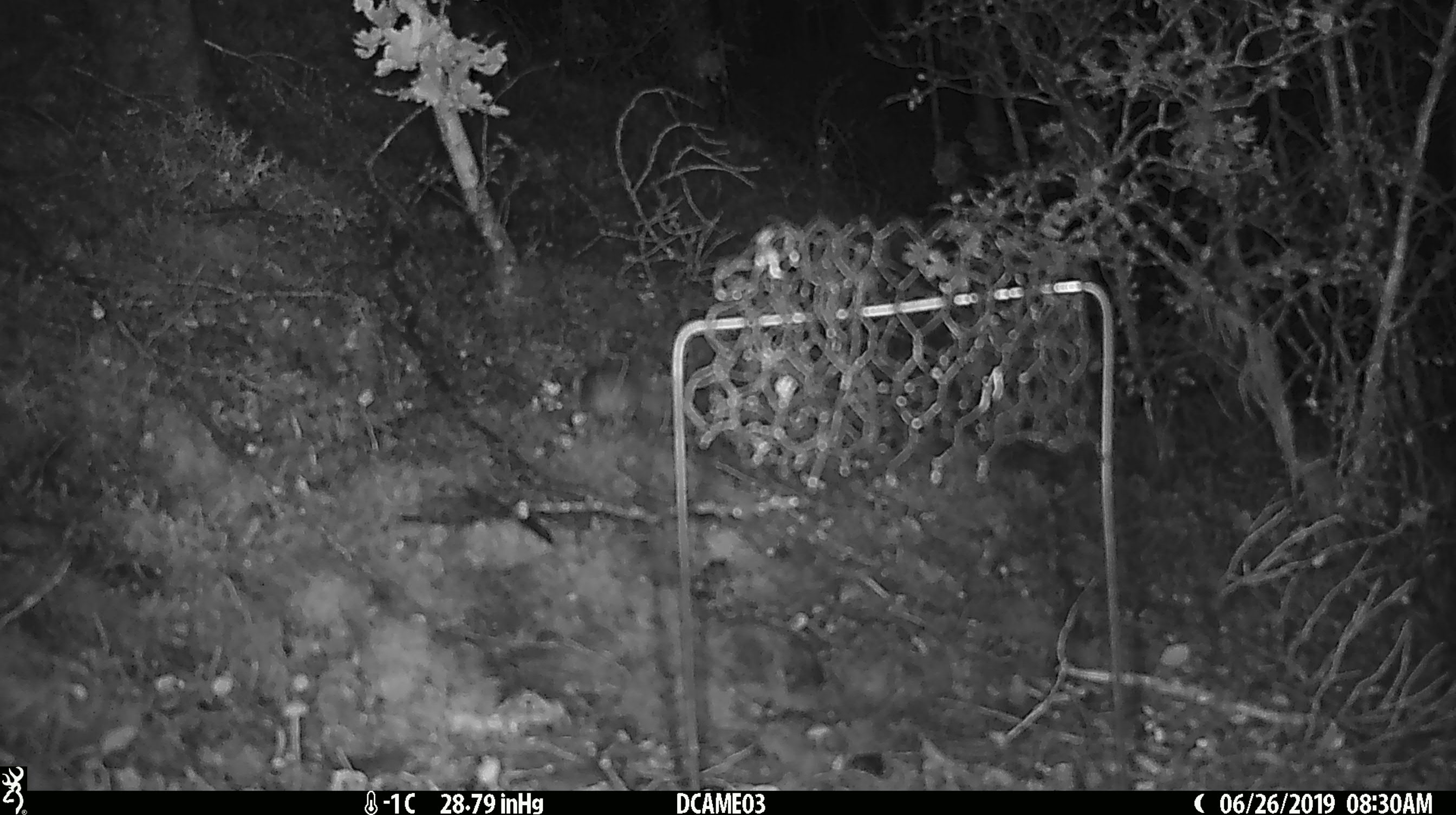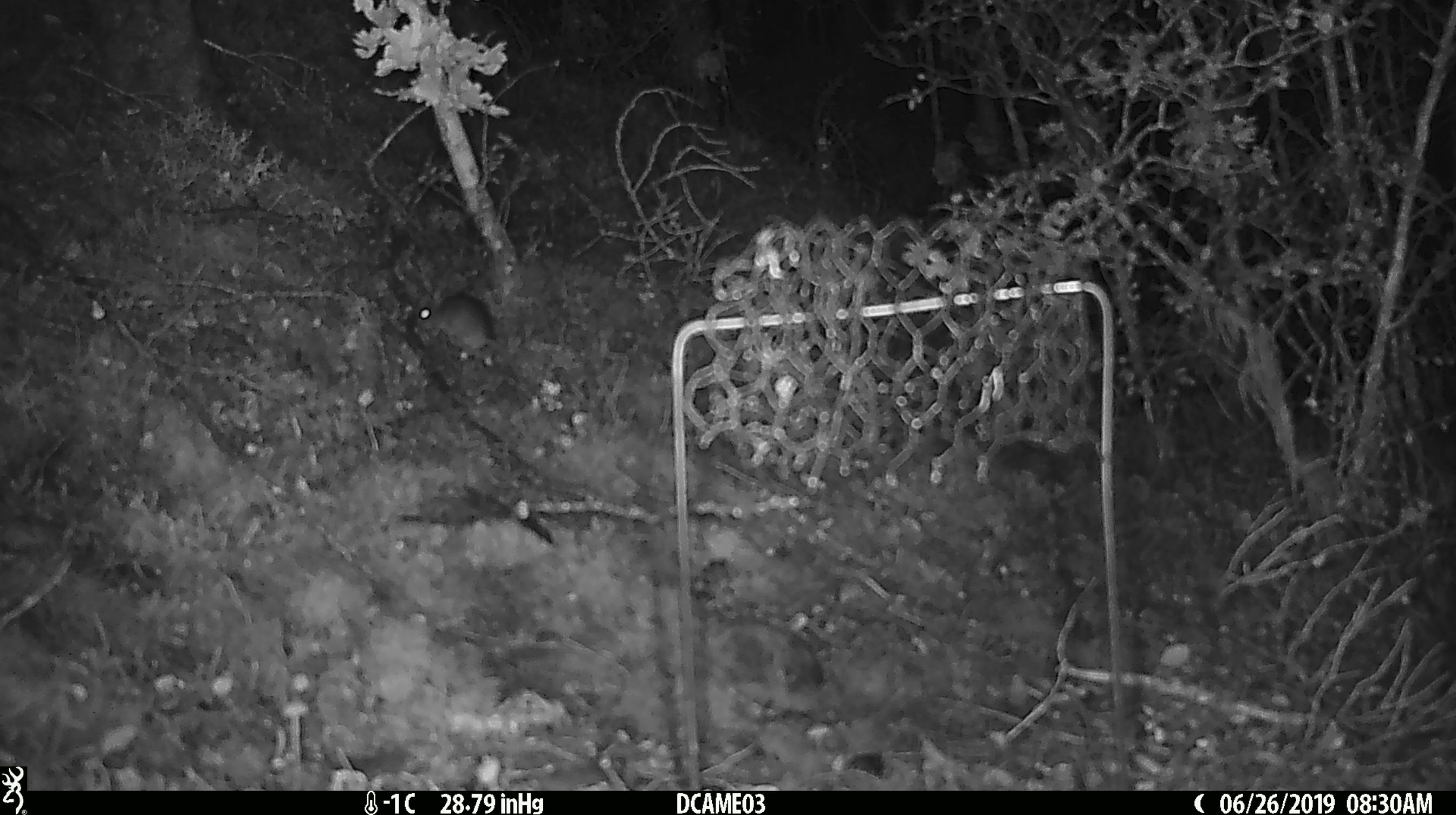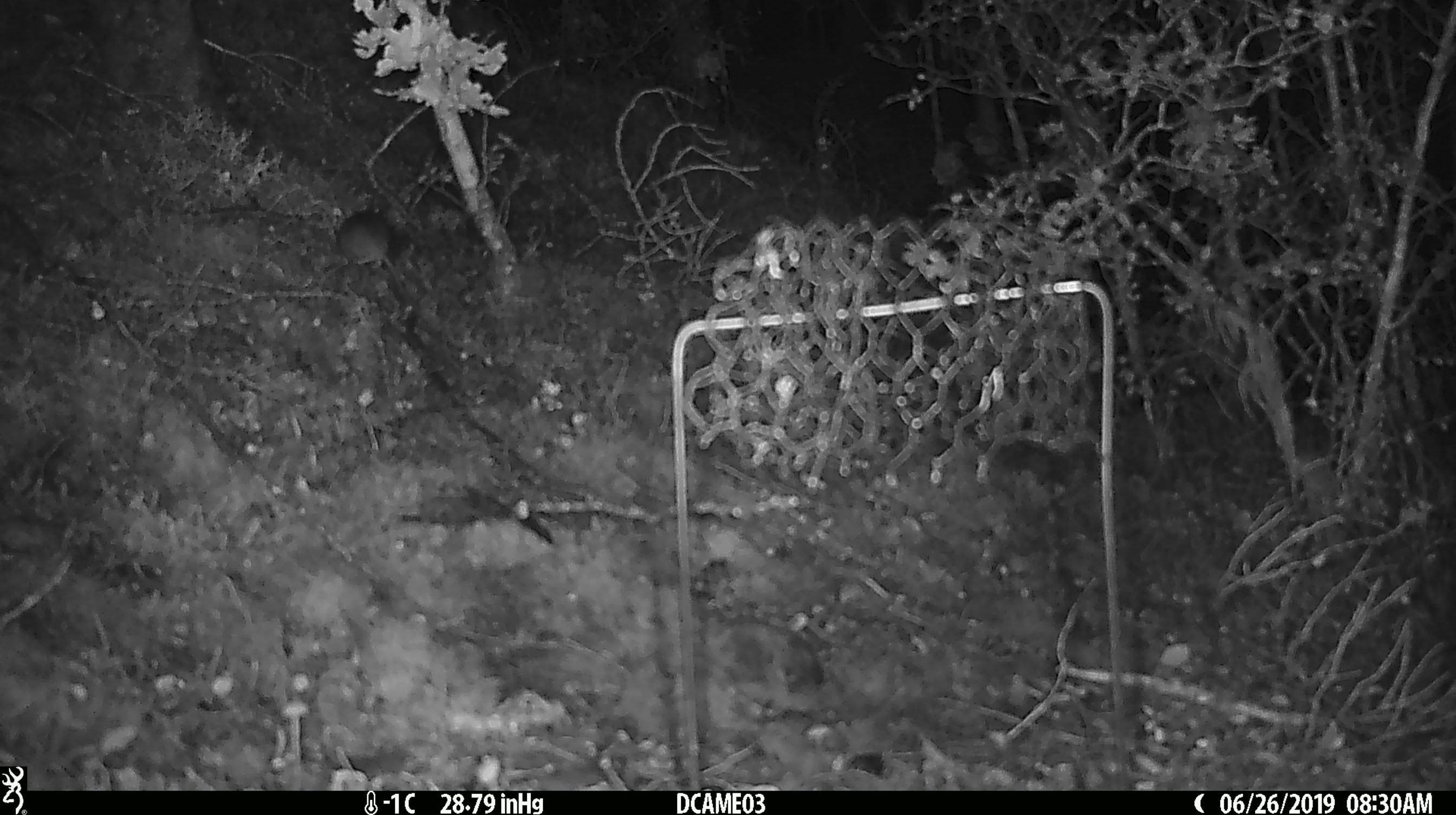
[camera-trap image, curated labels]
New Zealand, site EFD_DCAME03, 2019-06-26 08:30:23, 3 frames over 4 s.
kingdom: Animalia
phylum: Chordata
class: Mammalia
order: Rodentia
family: Muridae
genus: Mus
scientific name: Mus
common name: mouse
Mouse (Mus).